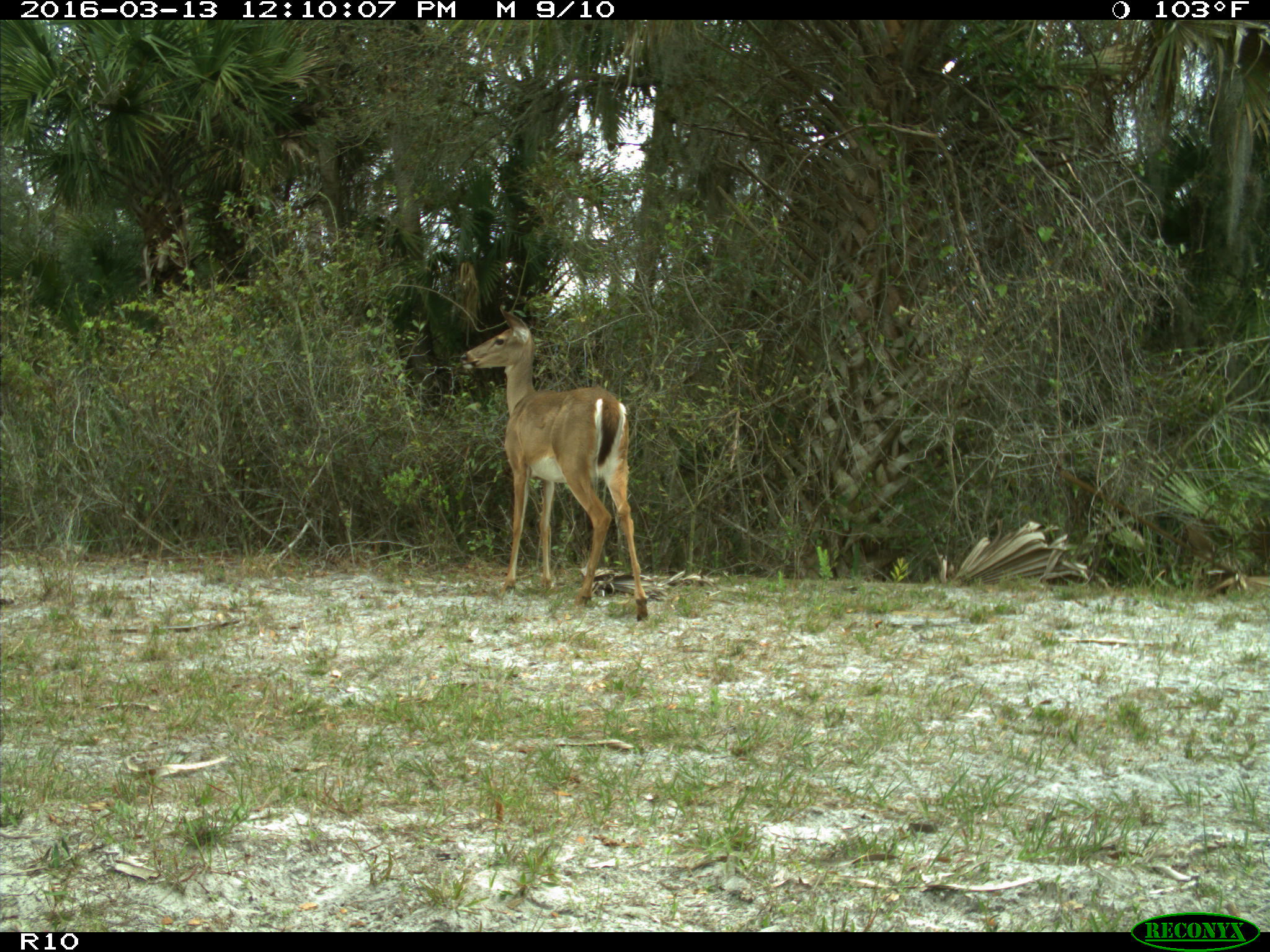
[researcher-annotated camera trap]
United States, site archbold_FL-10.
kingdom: Animalia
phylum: Chordata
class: Mammalia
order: Artiodactyla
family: Cervidae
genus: Odocoileus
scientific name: Odocoileus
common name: deer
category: unidentified deer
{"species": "unidentified deer (deer) (Odocoileus)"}